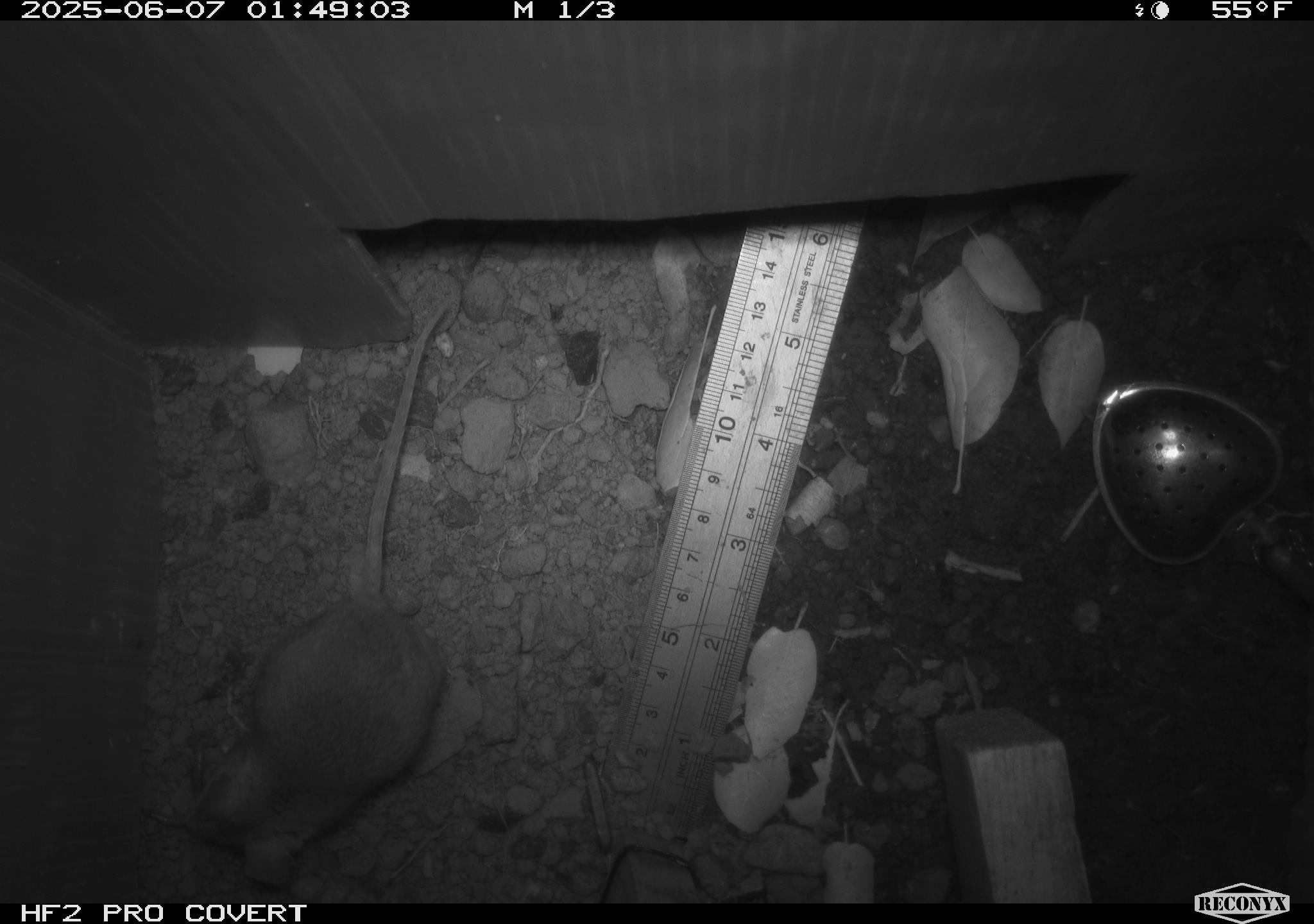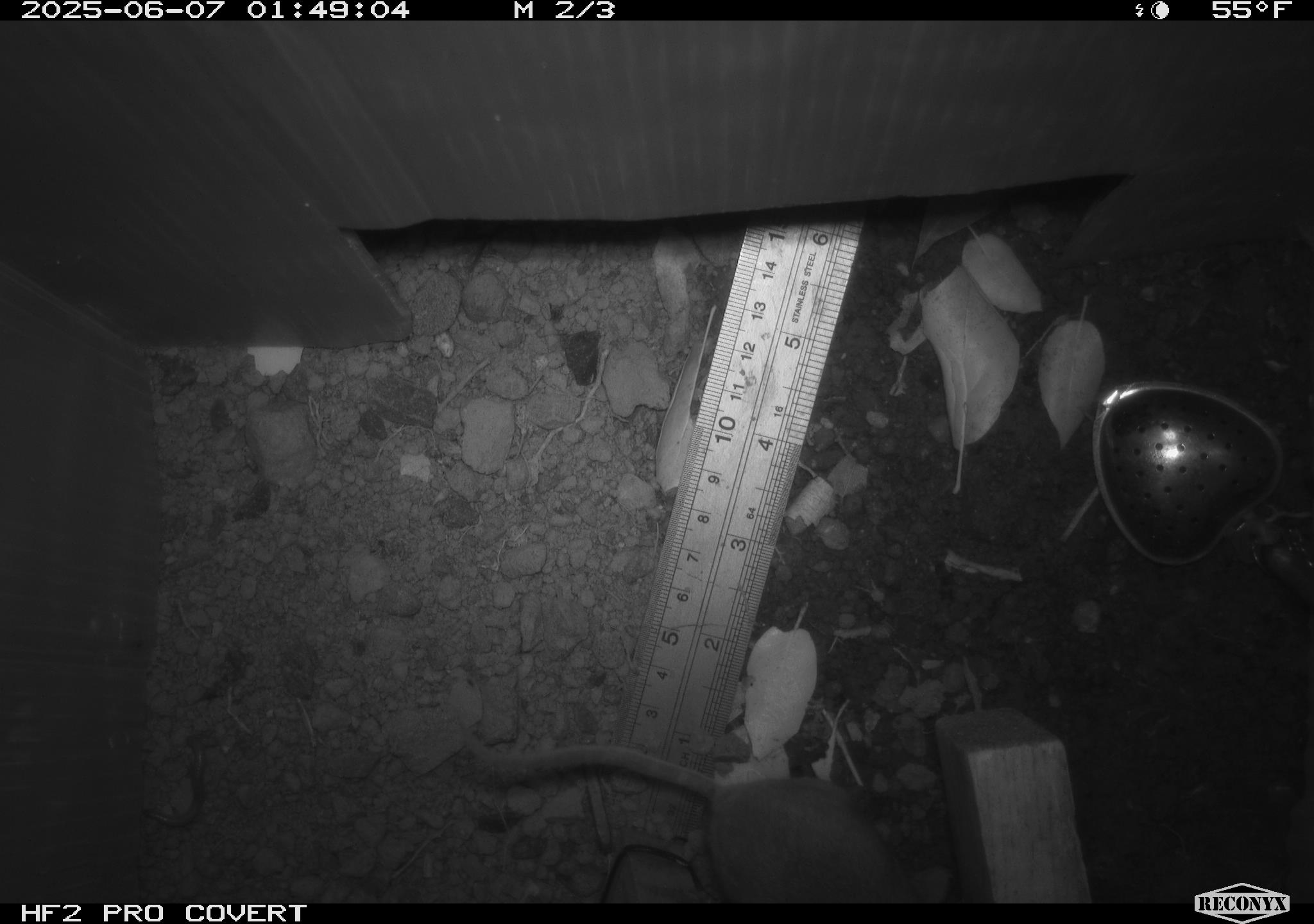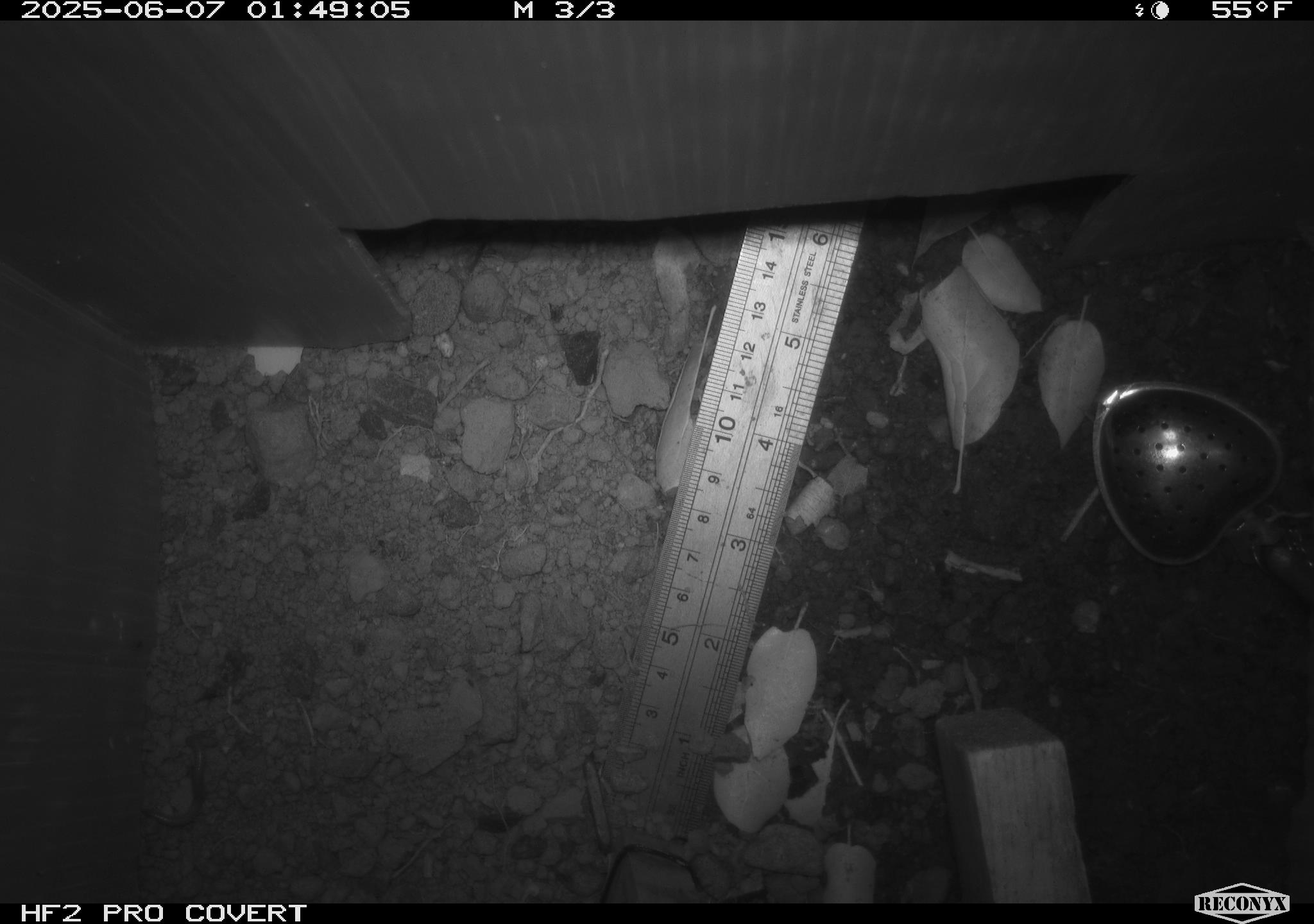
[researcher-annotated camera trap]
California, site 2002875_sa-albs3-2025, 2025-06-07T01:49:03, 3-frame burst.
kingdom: Animalia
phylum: Chordata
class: Mammalia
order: Rodentia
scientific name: Rodentia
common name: mouse species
Mouse species (Rodentia).